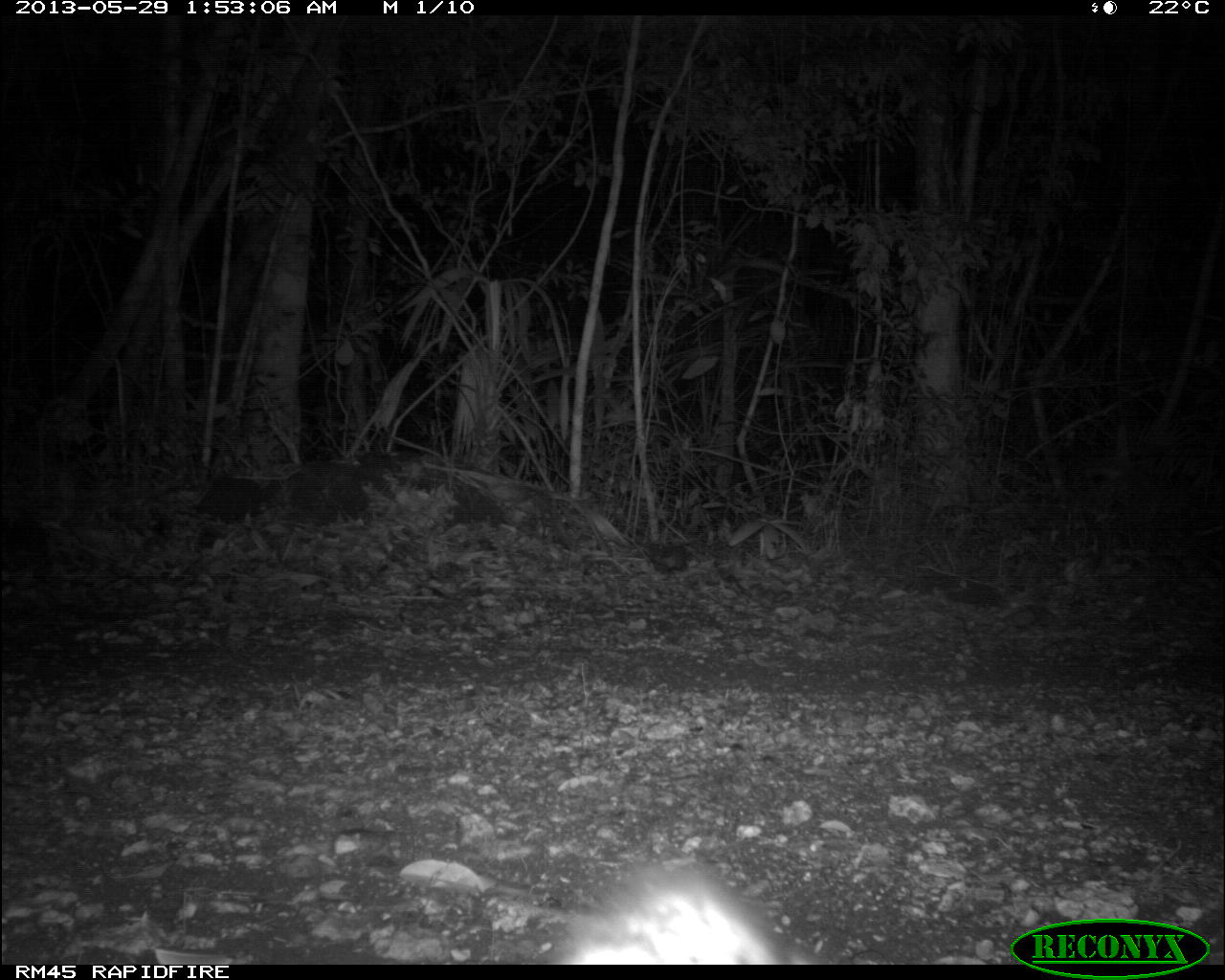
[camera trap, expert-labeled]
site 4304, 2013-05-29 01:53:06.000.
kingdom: Animalia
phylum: Chordata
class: Mammalia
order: Didelphimorphia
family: Didelphidae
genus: Didelphis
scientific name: Didelphis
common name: american opossums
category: didelphis sp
Didelphis sp (american opossums) (Didelphis), count 1.